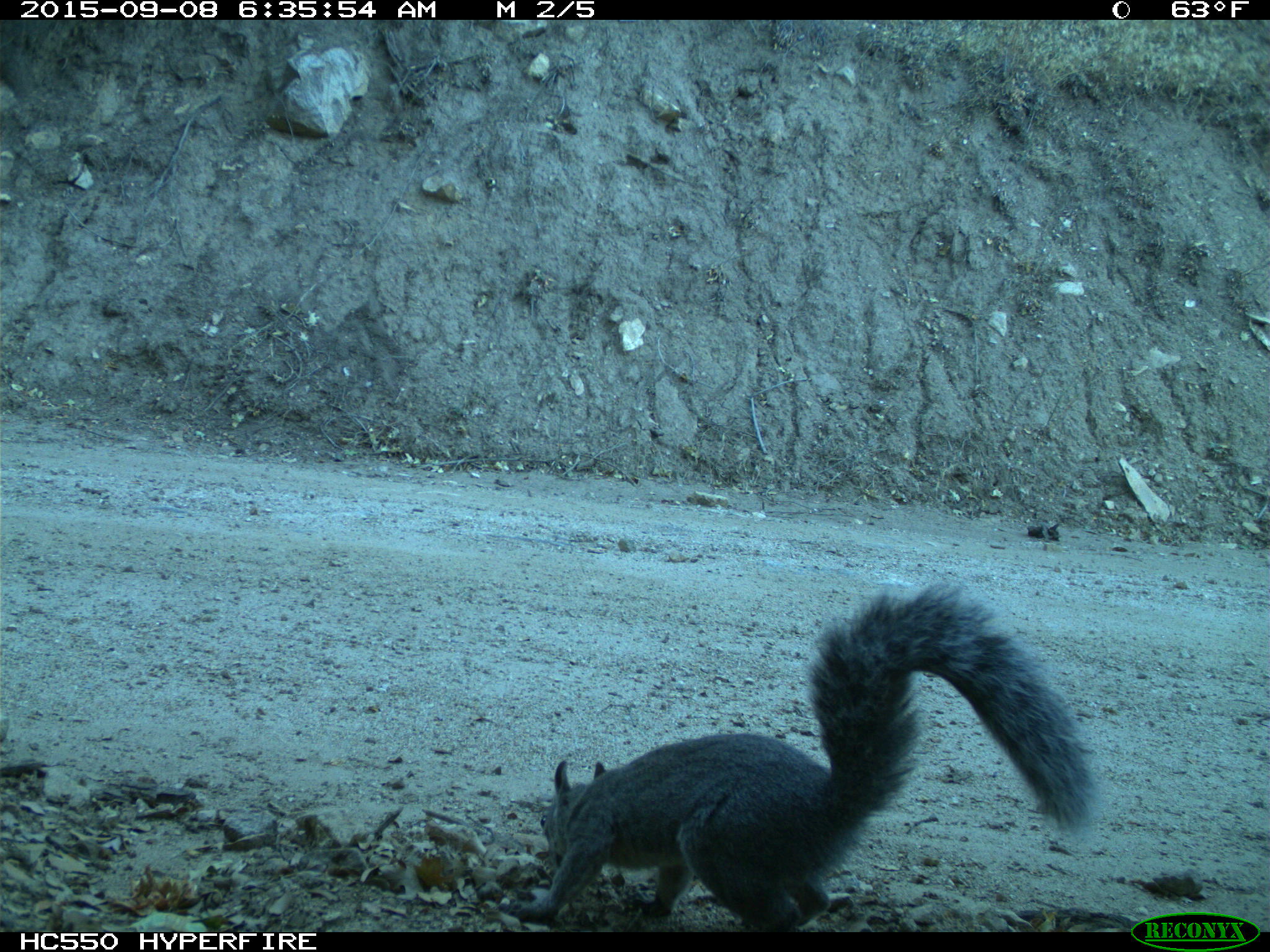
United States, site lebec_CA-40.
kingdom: Animalia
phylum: Chordata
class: Mammalia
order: Rodentia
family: Sciuridae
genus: Sciurus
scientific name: Sciurus carolinensis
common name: eastern gray squirrel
Sciurus carolinensis (eastern gray squirrel).